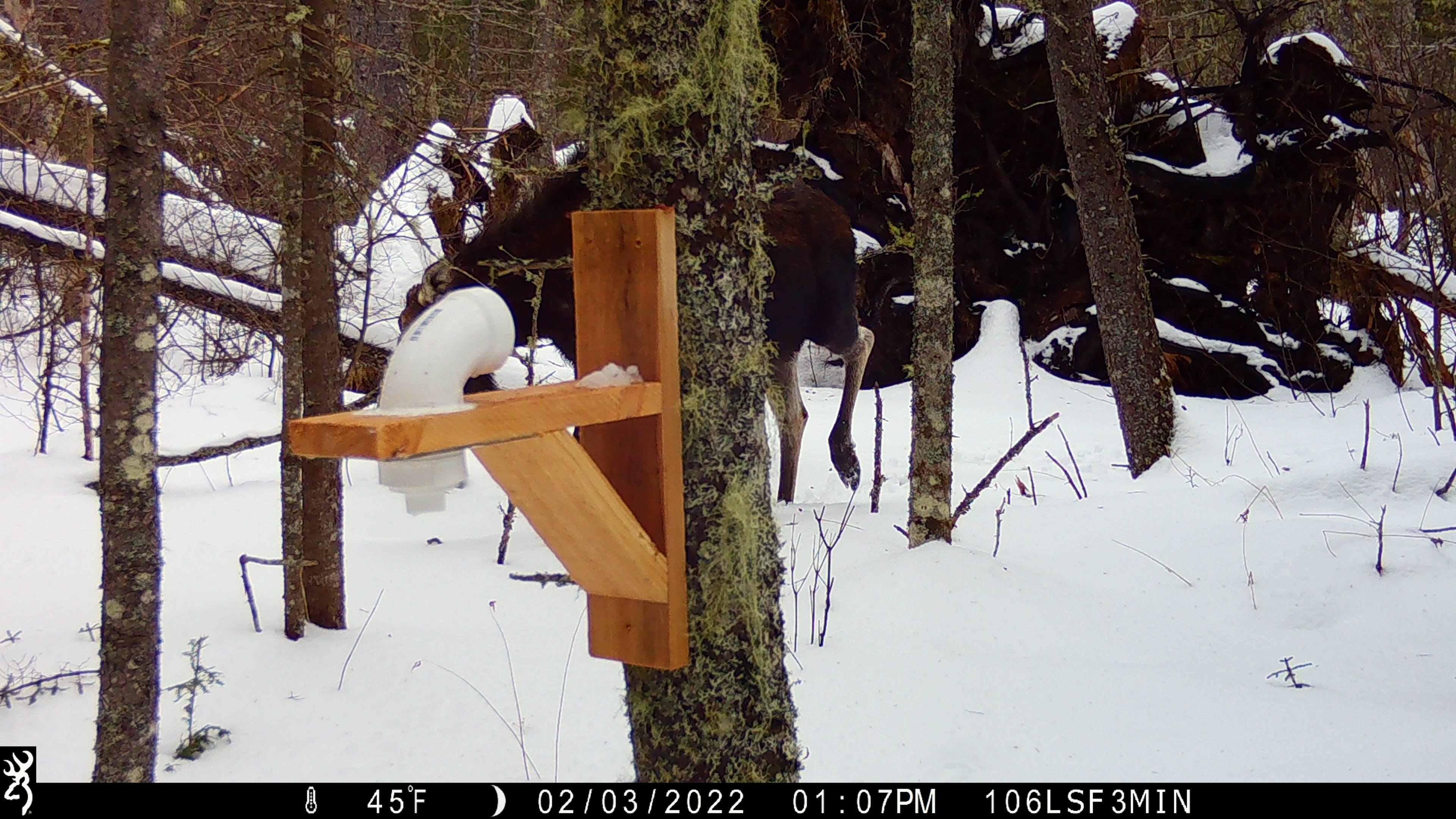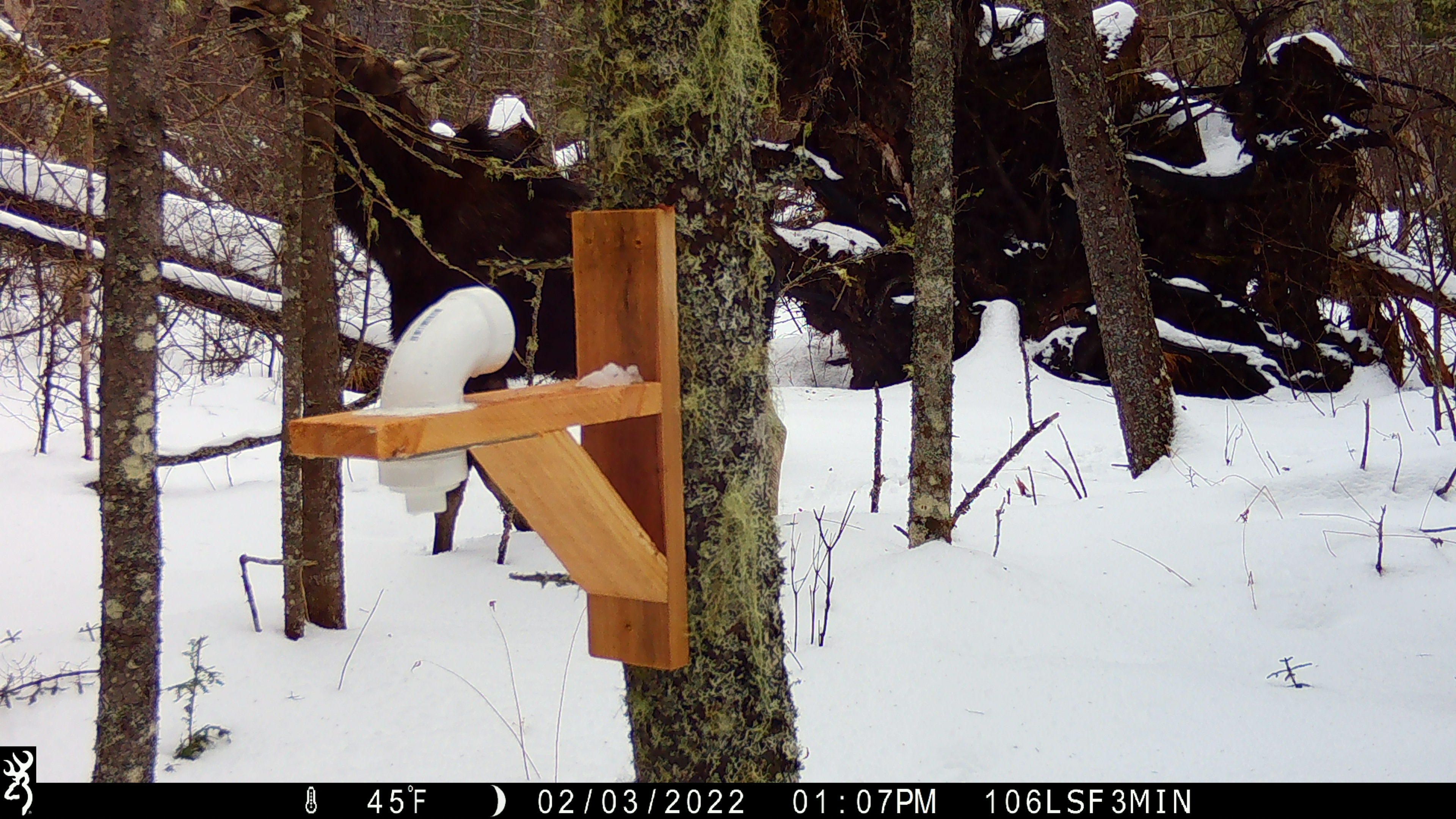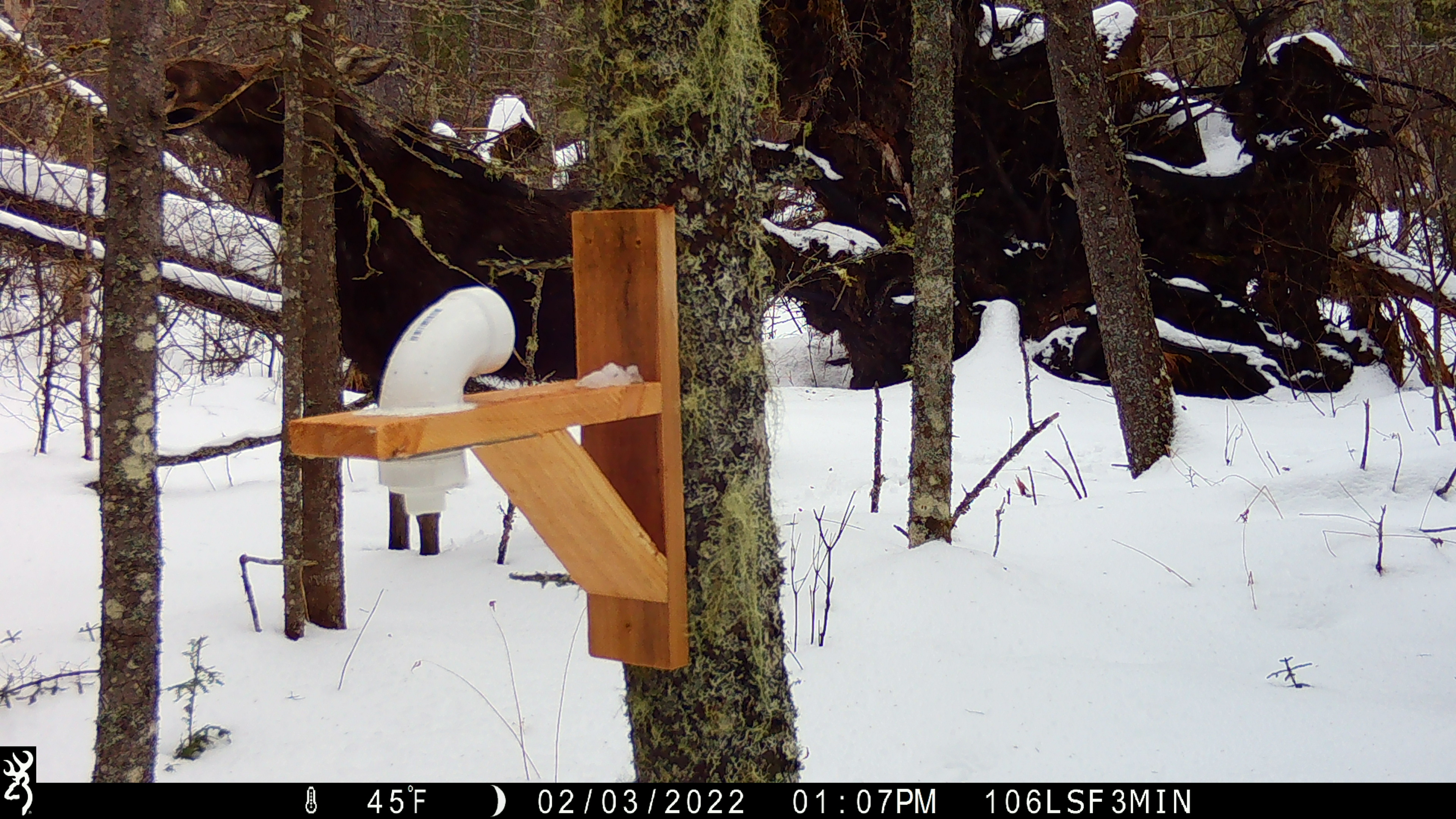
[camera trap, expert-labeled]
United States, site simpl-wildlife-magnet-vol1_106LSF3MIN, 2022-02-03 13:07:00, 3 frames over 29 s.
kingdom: Animalia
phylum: Chordata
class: Mammalia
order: Artiodactyla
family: Cervidae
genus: Alces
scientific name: Alces alces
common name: moose